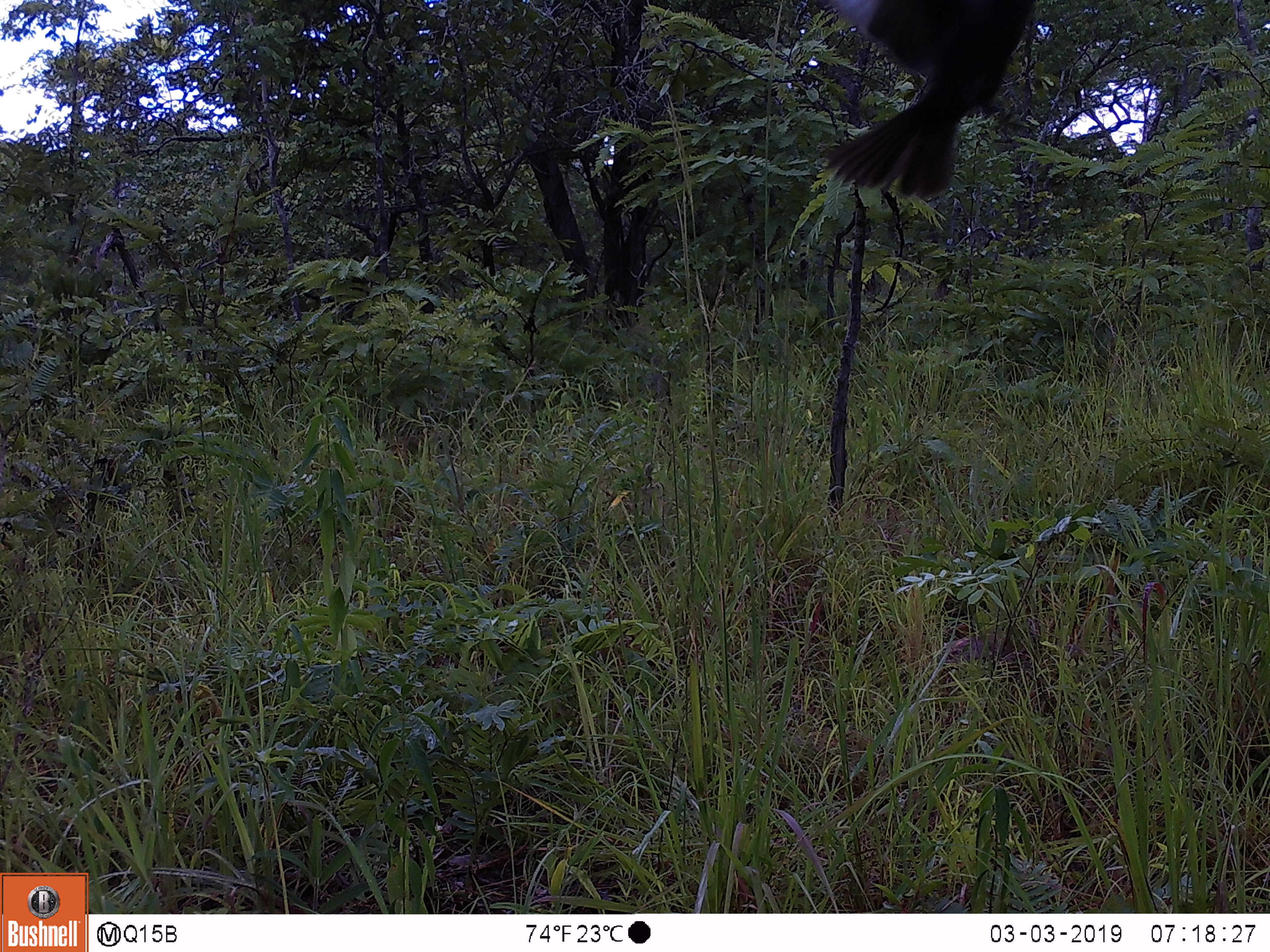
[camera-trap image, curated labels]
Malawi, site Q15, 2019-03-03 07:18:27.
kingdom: Animalia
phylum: Chordata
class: Aves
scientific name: Aves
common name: bird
Bird (Aves), count 1.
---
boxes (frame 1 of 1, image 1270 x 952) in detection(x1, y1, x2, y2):
bird: detection(801, 0, 1059, 204)